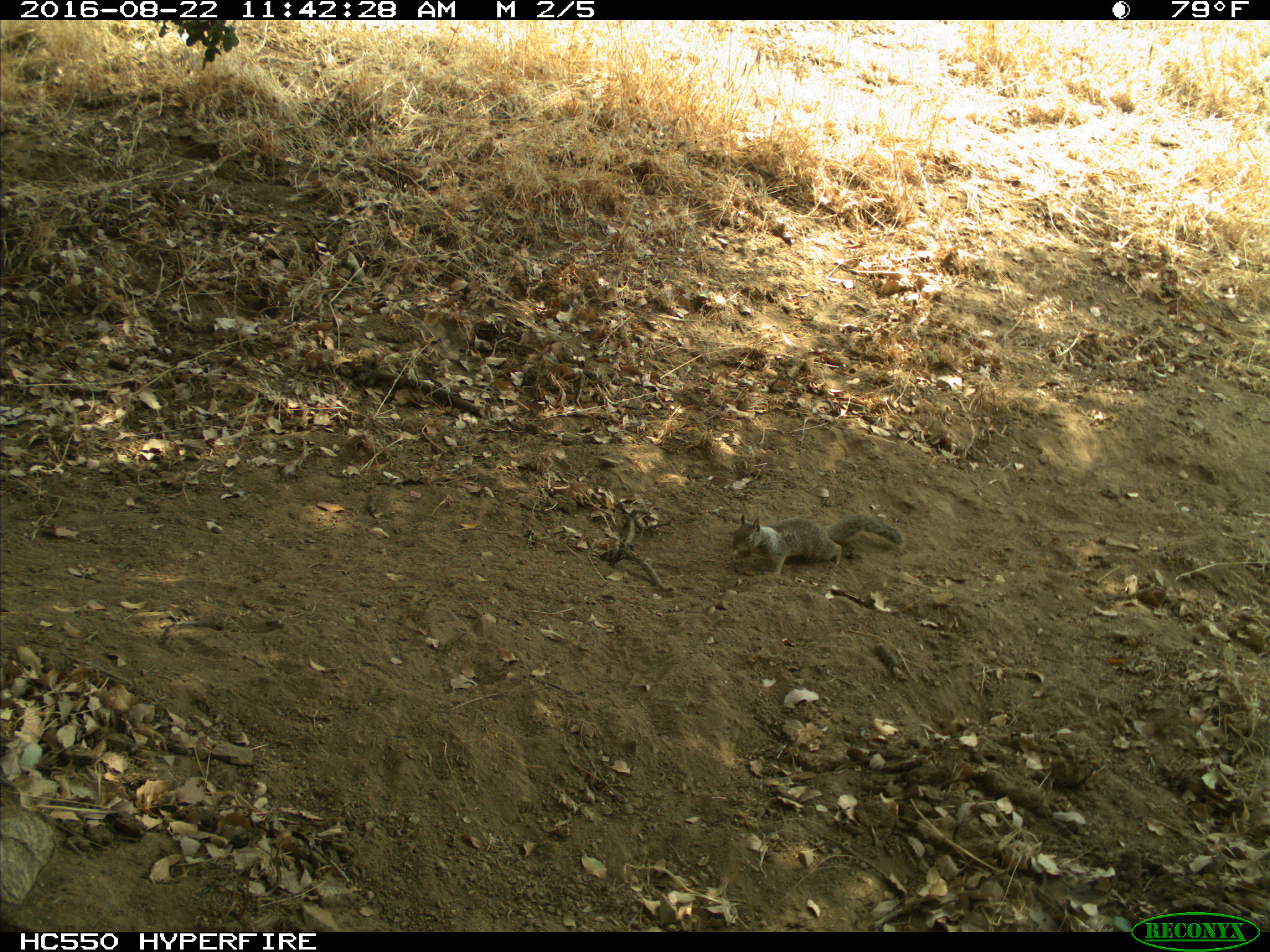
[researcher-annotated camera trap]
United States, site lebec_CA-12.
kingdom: Animalia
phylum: Chordata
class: Mammalia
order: Rodentia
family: Sciuridae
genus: Otospermophilus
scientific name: Otospermophilus beecheyi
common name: california ground squirrel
Otospermophilus beecheyi (california ground squirrel).